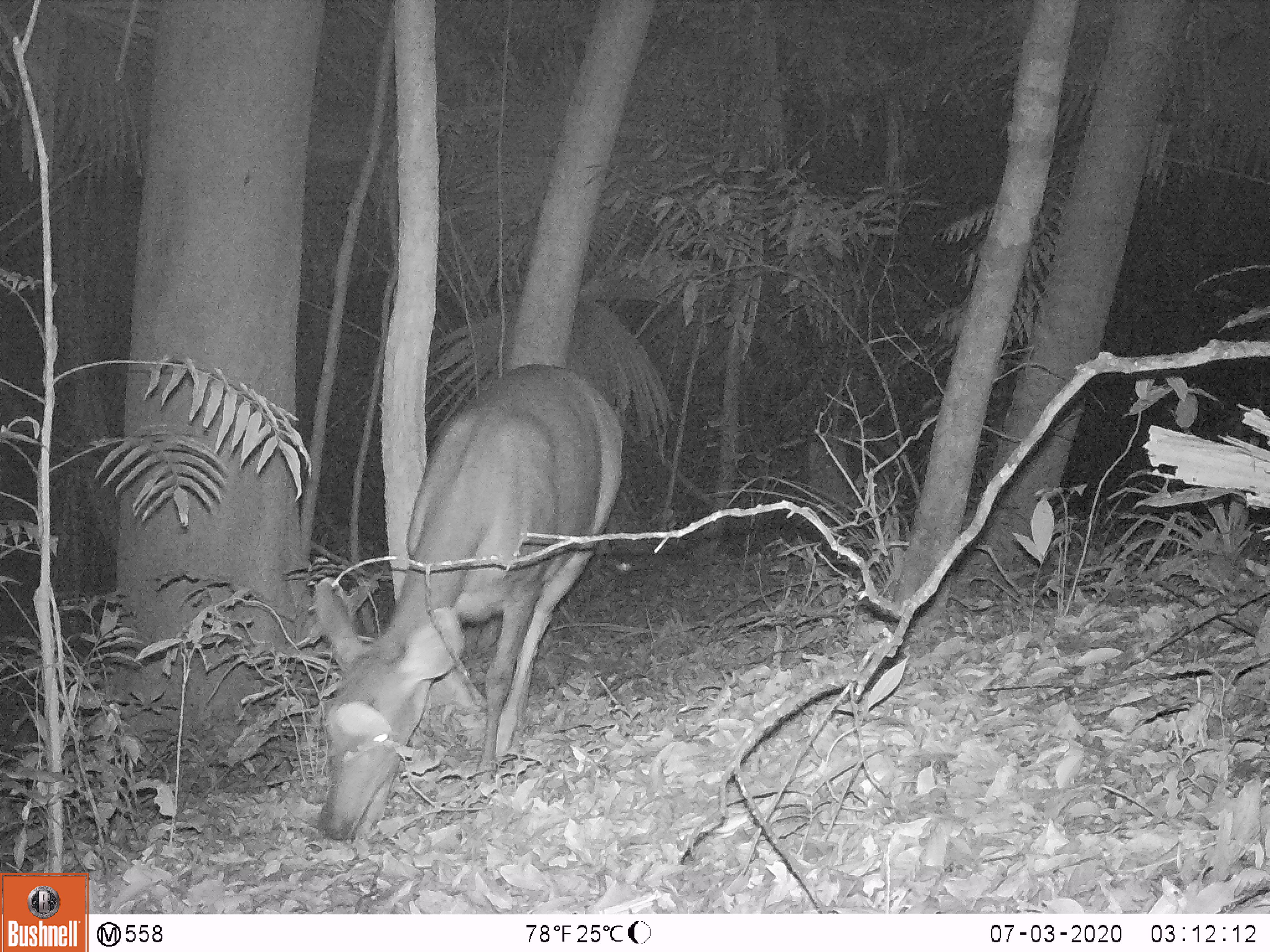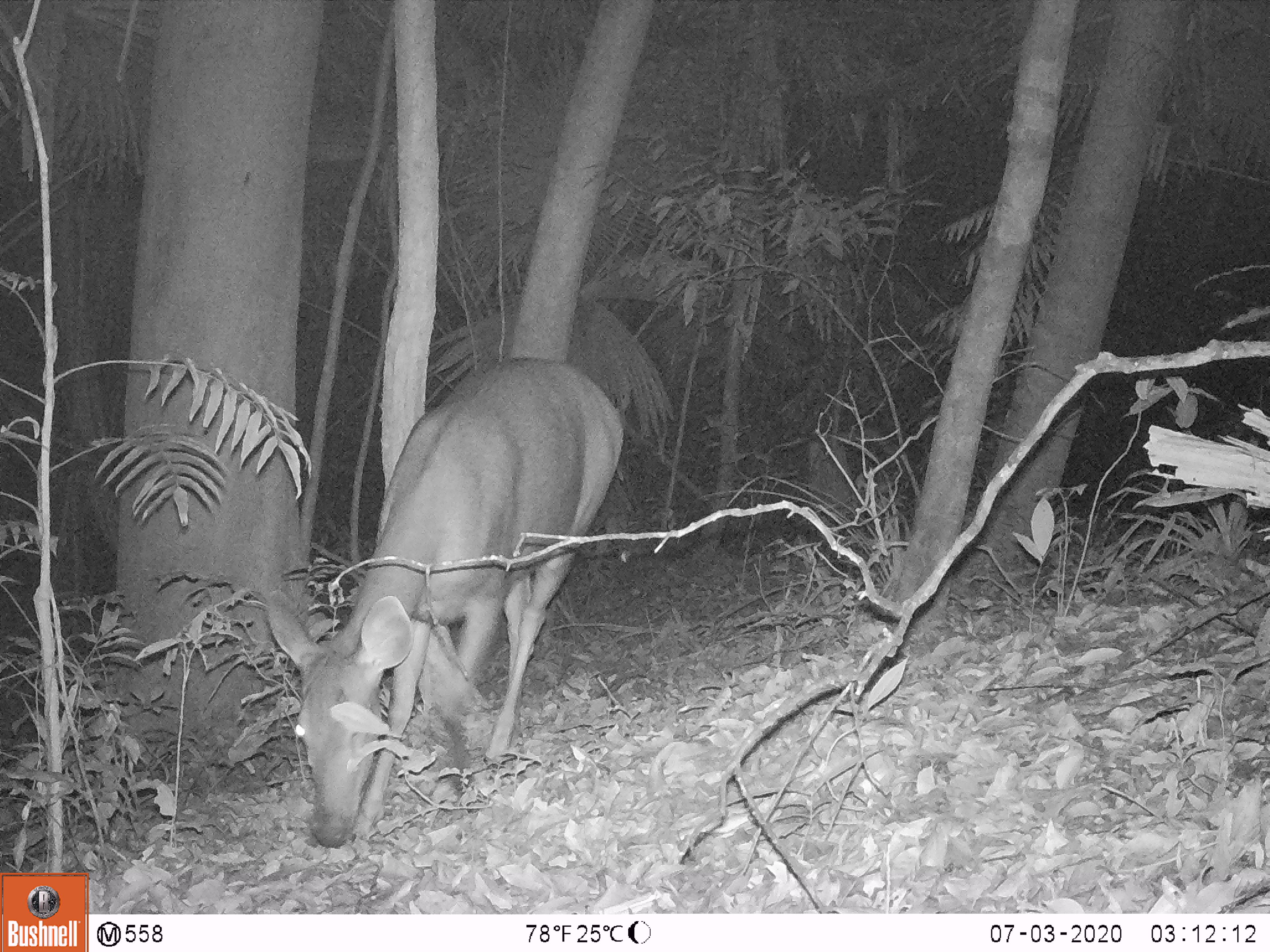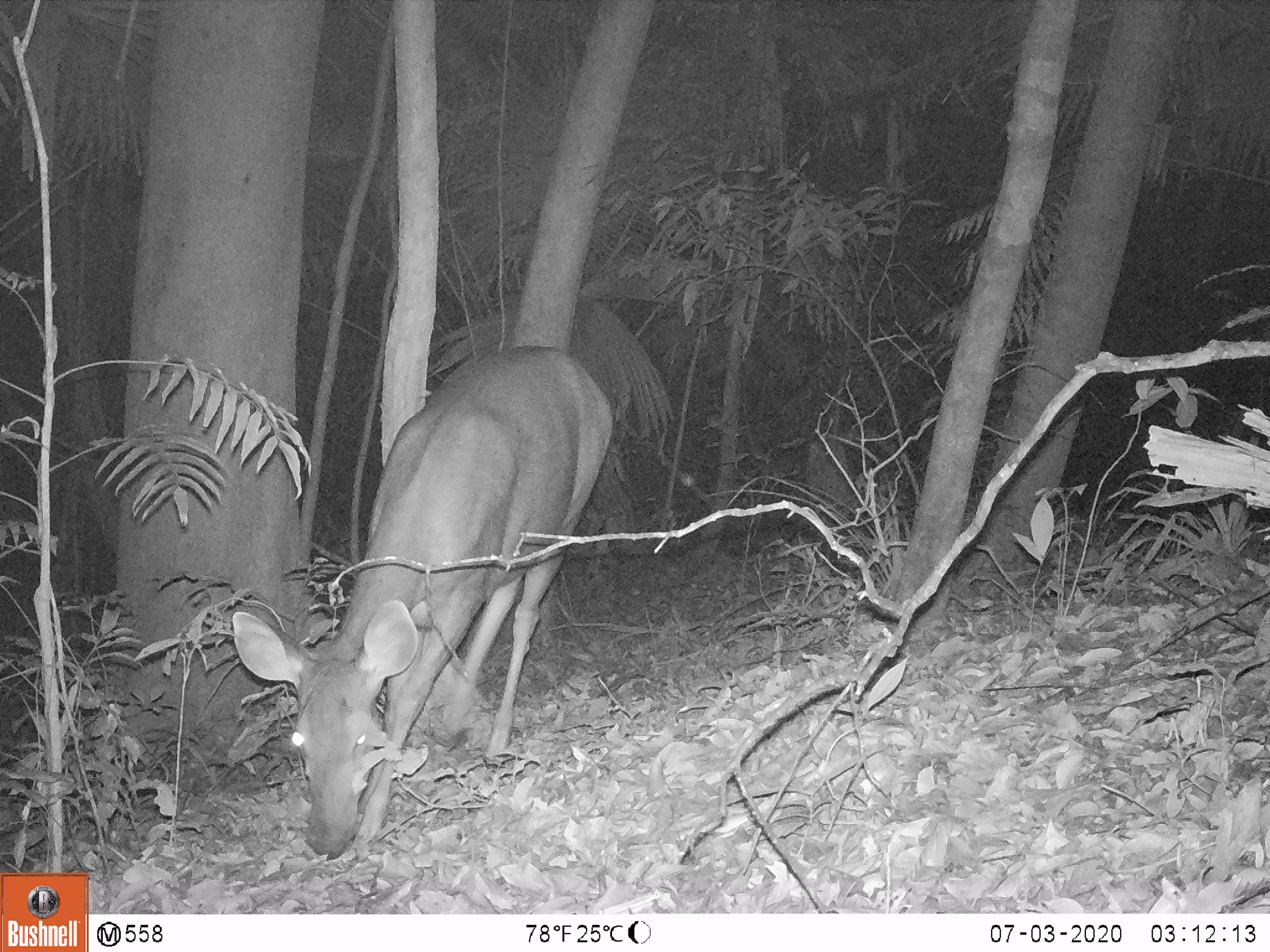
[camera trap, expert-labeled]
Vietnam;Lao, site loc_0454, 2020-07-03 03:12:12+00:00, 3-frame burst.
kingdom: Animalia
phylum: Chordata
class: Mammalia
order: Artiodactyla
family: Cervidae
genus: Rusa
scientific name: Rusa unicolor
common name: sambar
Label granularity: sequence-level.